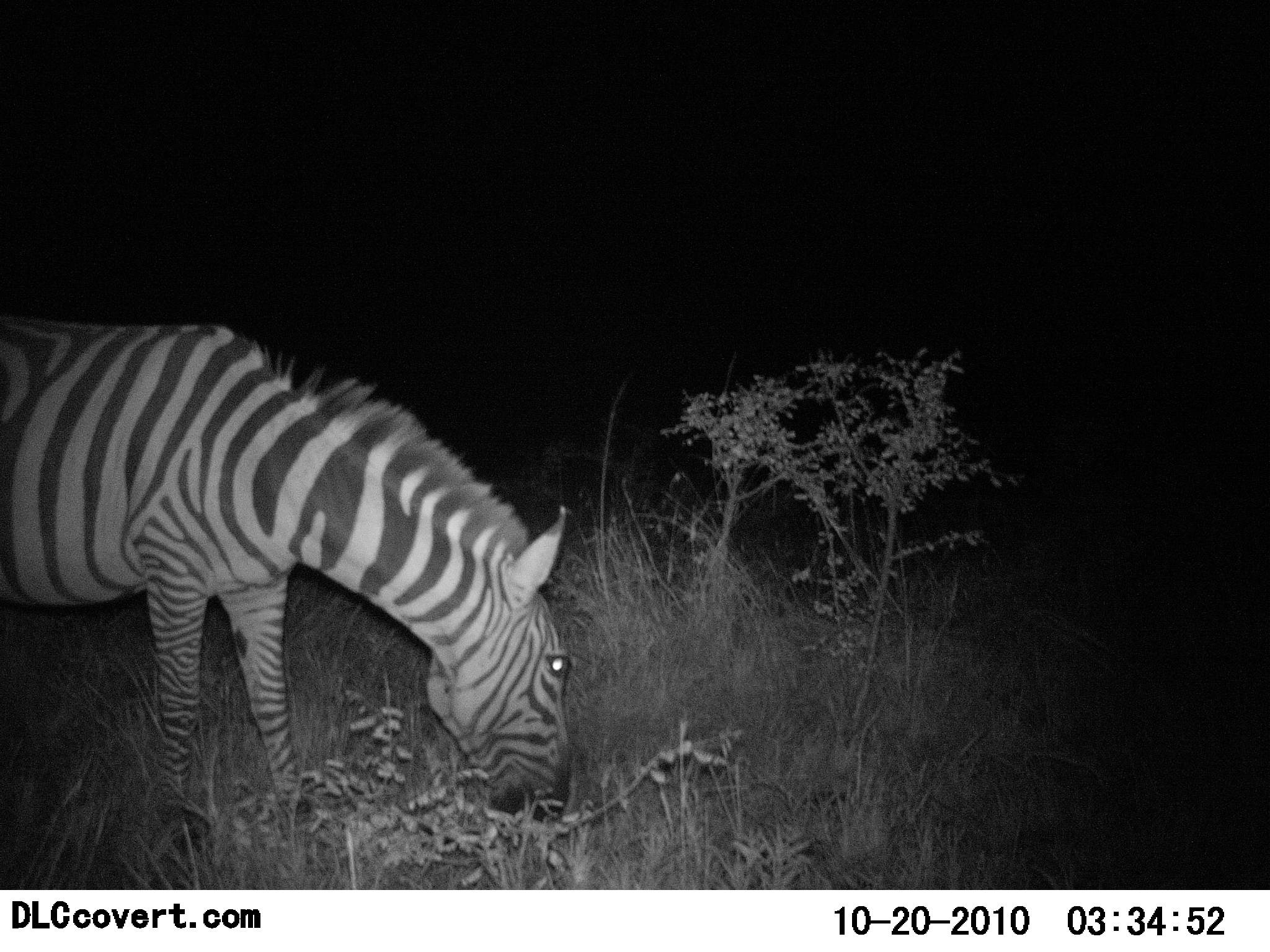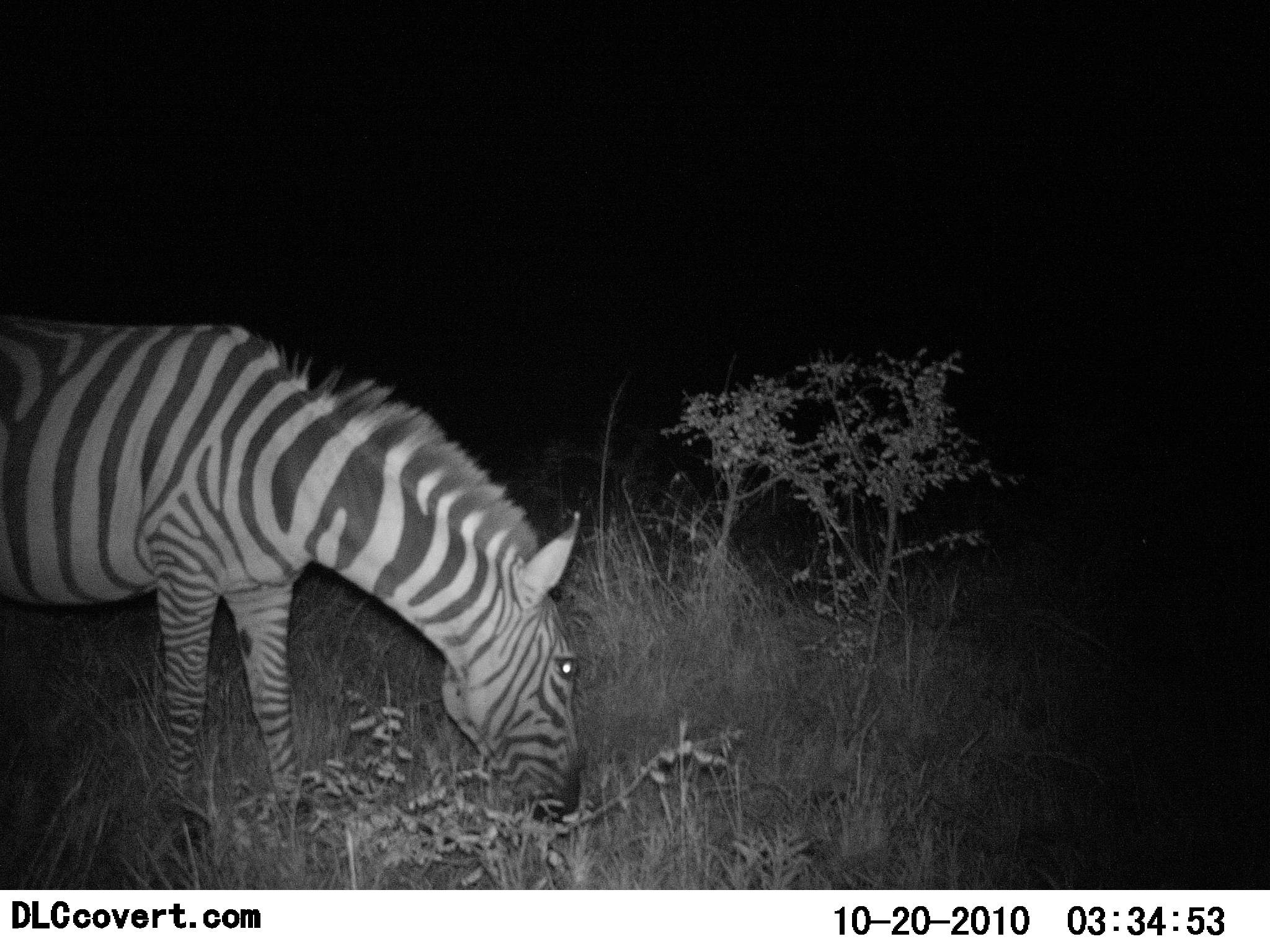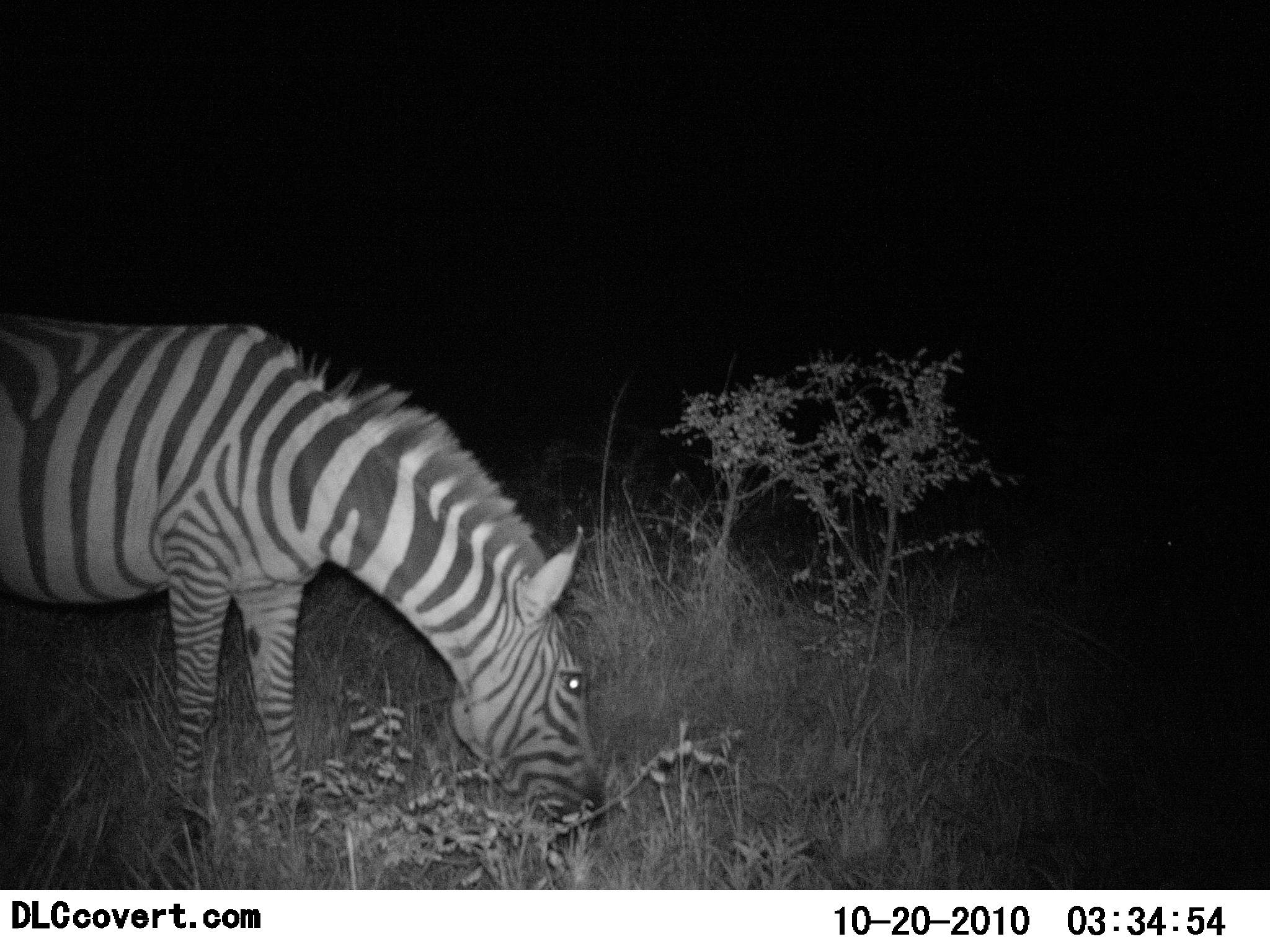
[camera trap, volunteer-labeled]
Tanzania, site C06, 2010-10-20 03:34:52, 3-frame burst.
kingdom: Animalia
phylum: Chordata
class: Mammalia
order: Perissodactyla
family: Equidae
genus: Equus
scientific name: Equus quagga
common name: plains zebra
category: zebra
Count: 1.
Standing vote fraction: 23%.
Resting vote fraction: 0%.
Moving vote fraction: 0%.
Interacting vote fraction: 0%.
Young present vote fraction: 0%.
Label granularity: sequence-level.